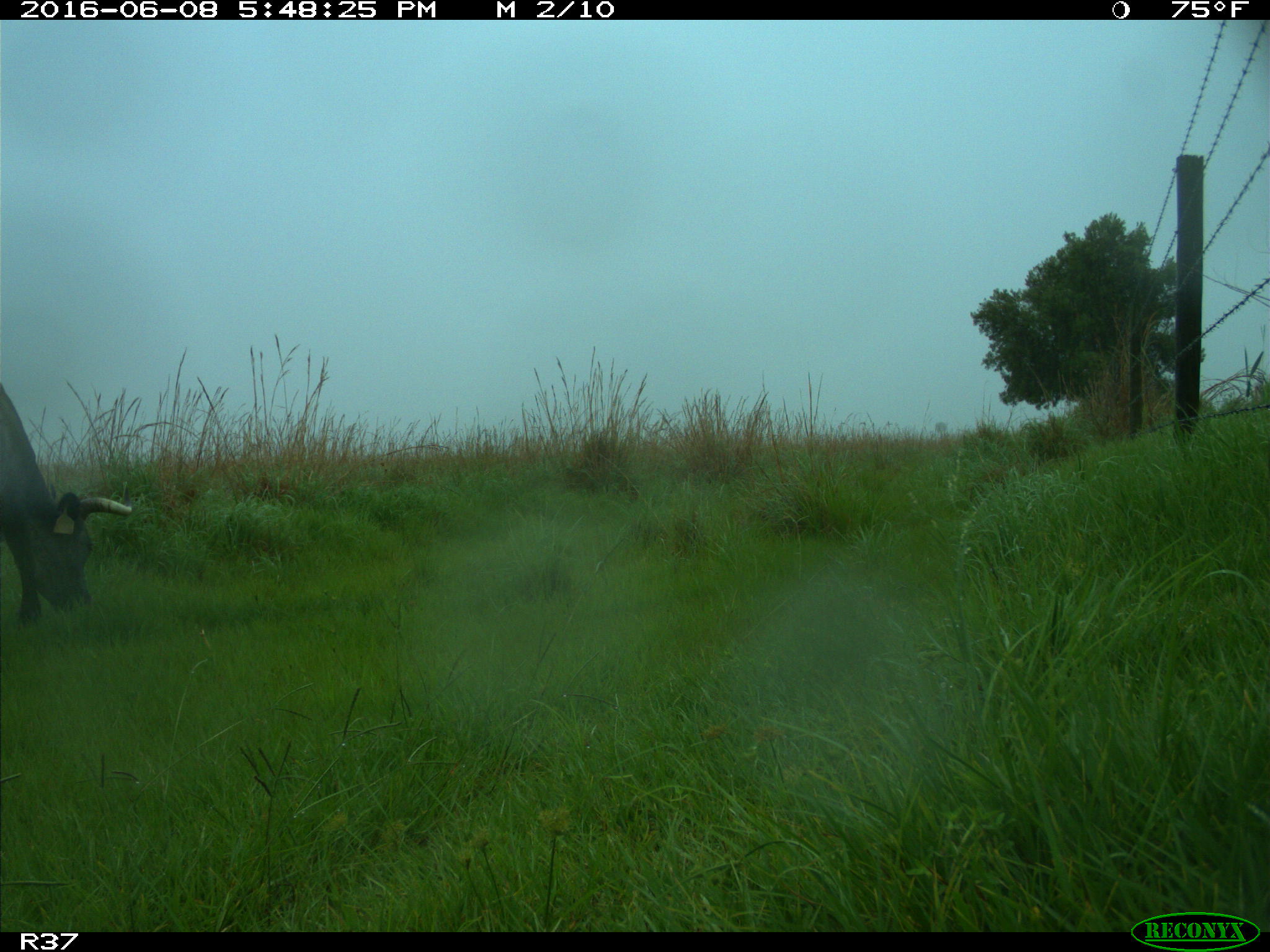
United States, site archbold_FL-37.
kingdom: Animalia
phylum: Chordata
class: Mammalia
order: Artiodactyla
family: Bovidae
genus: Bos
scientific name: Bos taurus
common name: domestic cow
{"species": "Bos taurus (domestic cow)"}